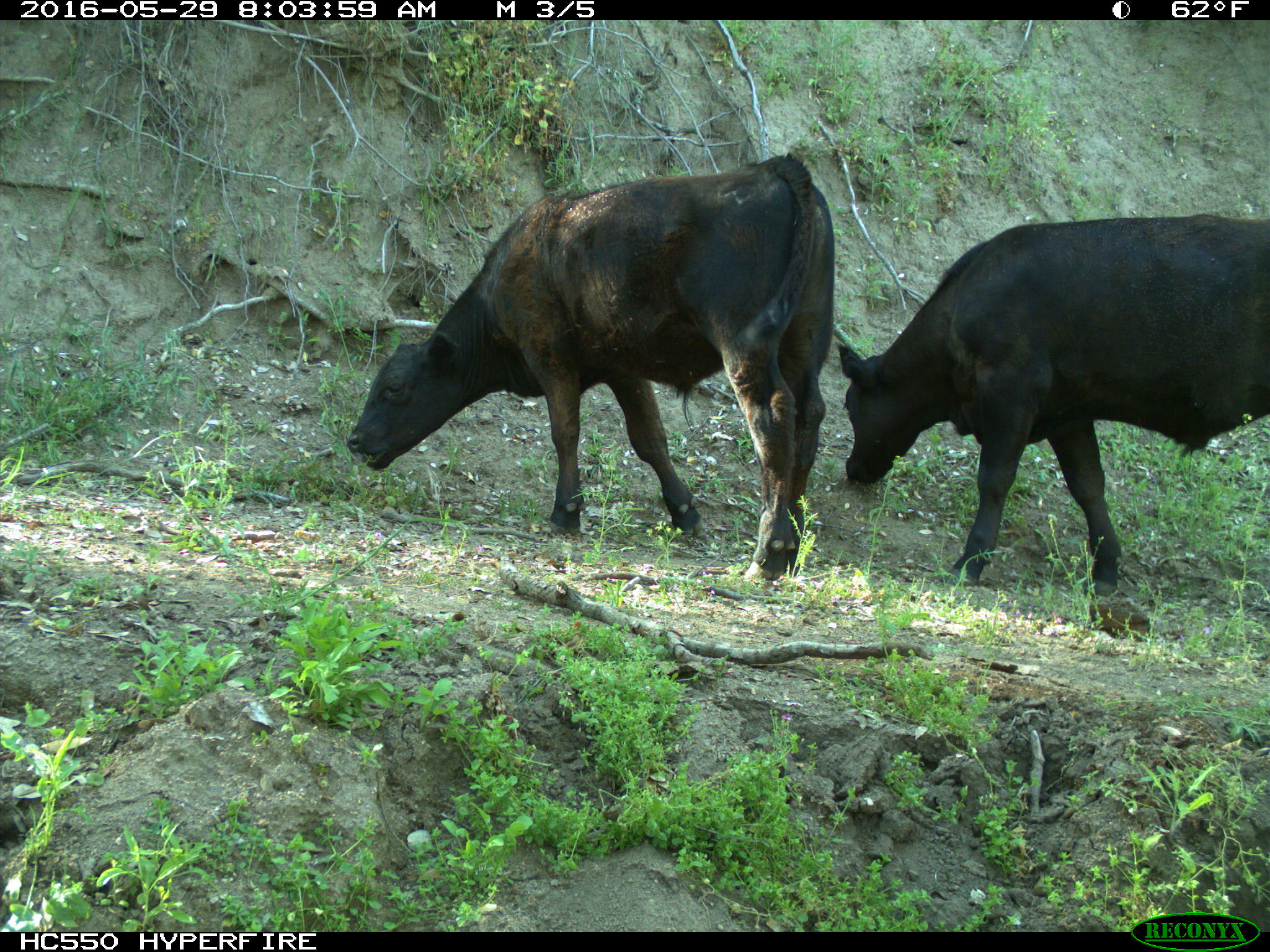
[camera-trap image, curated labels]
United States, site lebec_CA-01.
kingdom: Animalia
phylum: Chordata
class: Mammalia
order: Artiodactyla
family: Bovidae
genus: Bos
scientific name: Bos taurus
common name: domestic cow